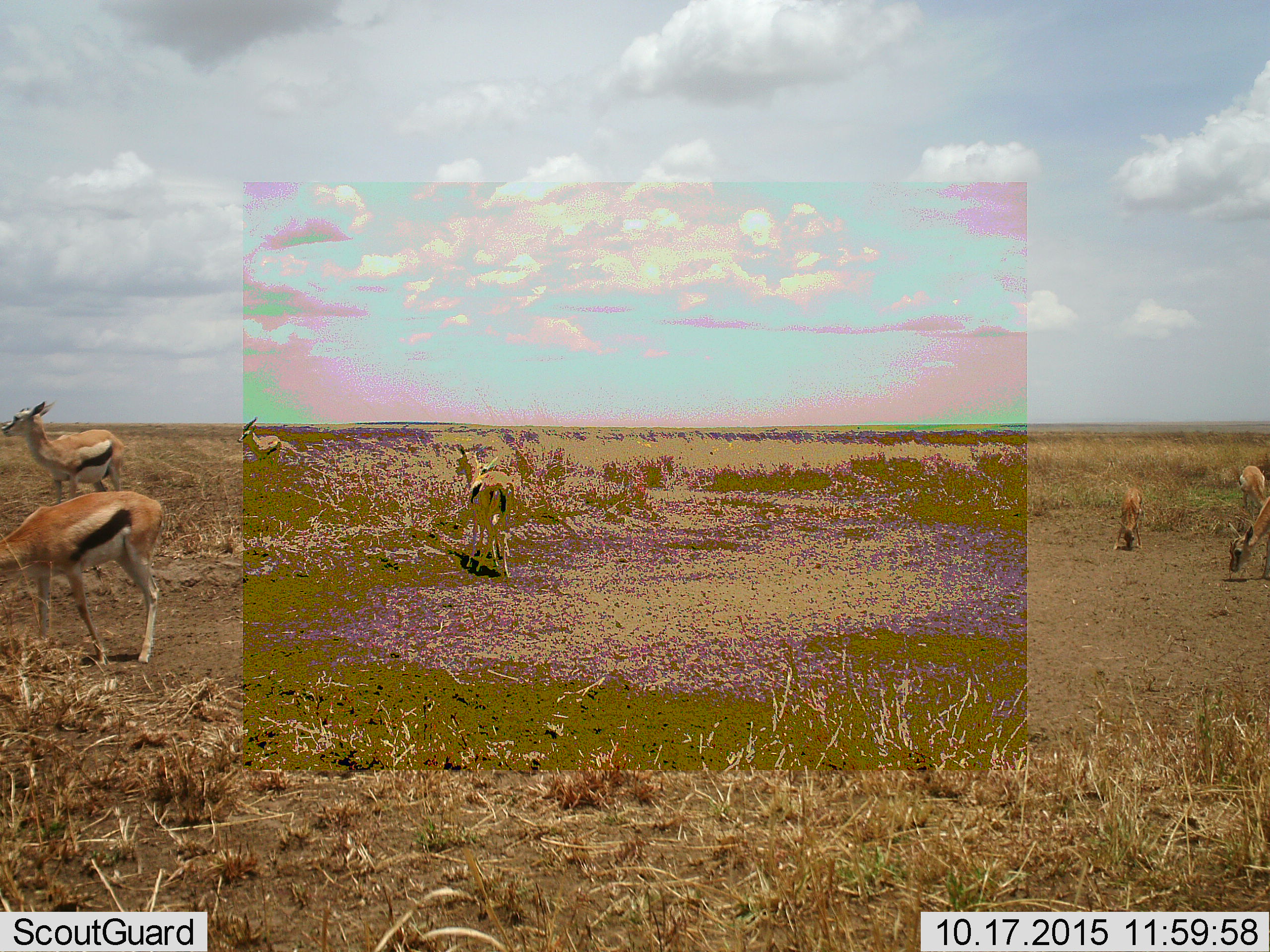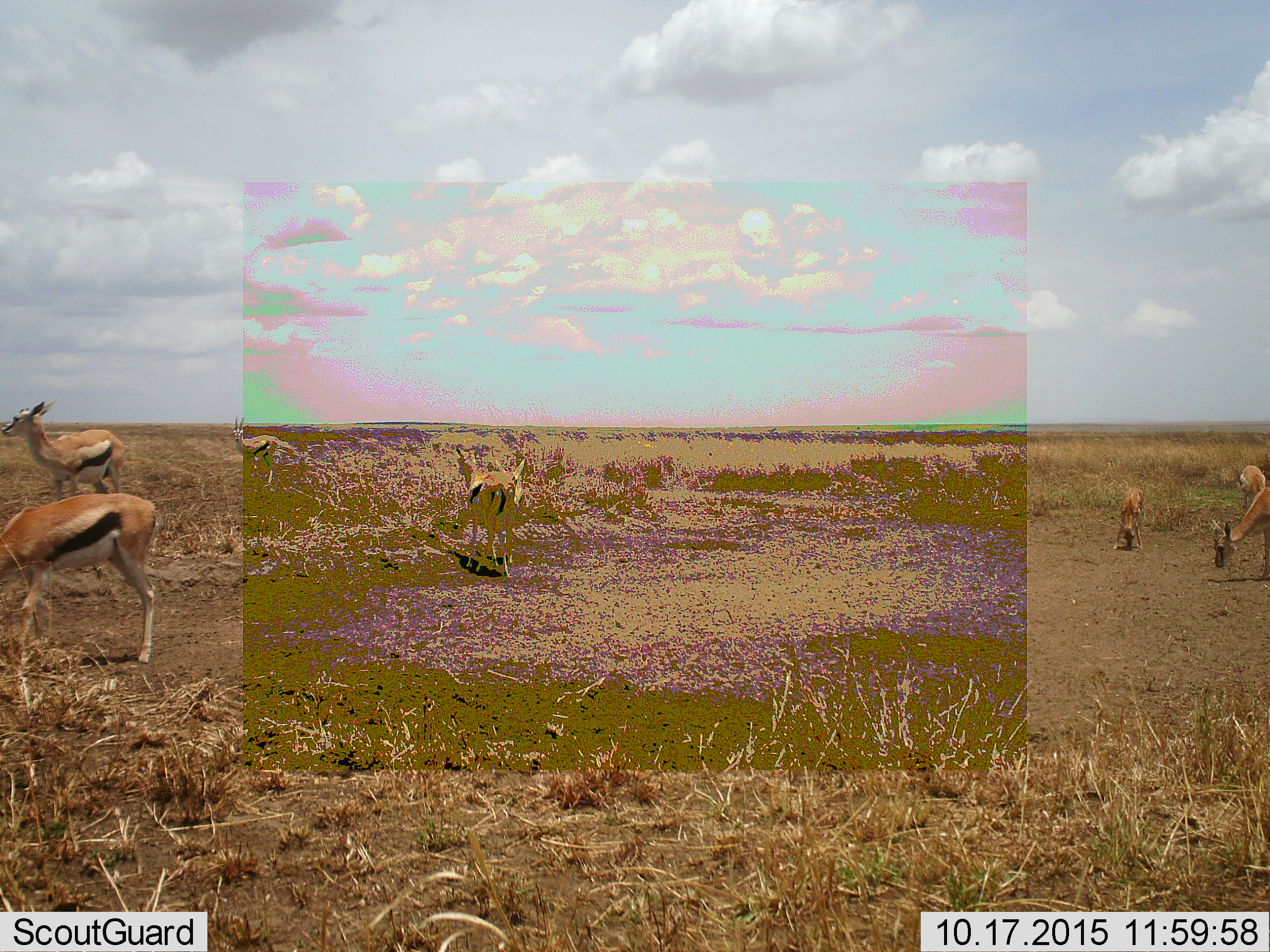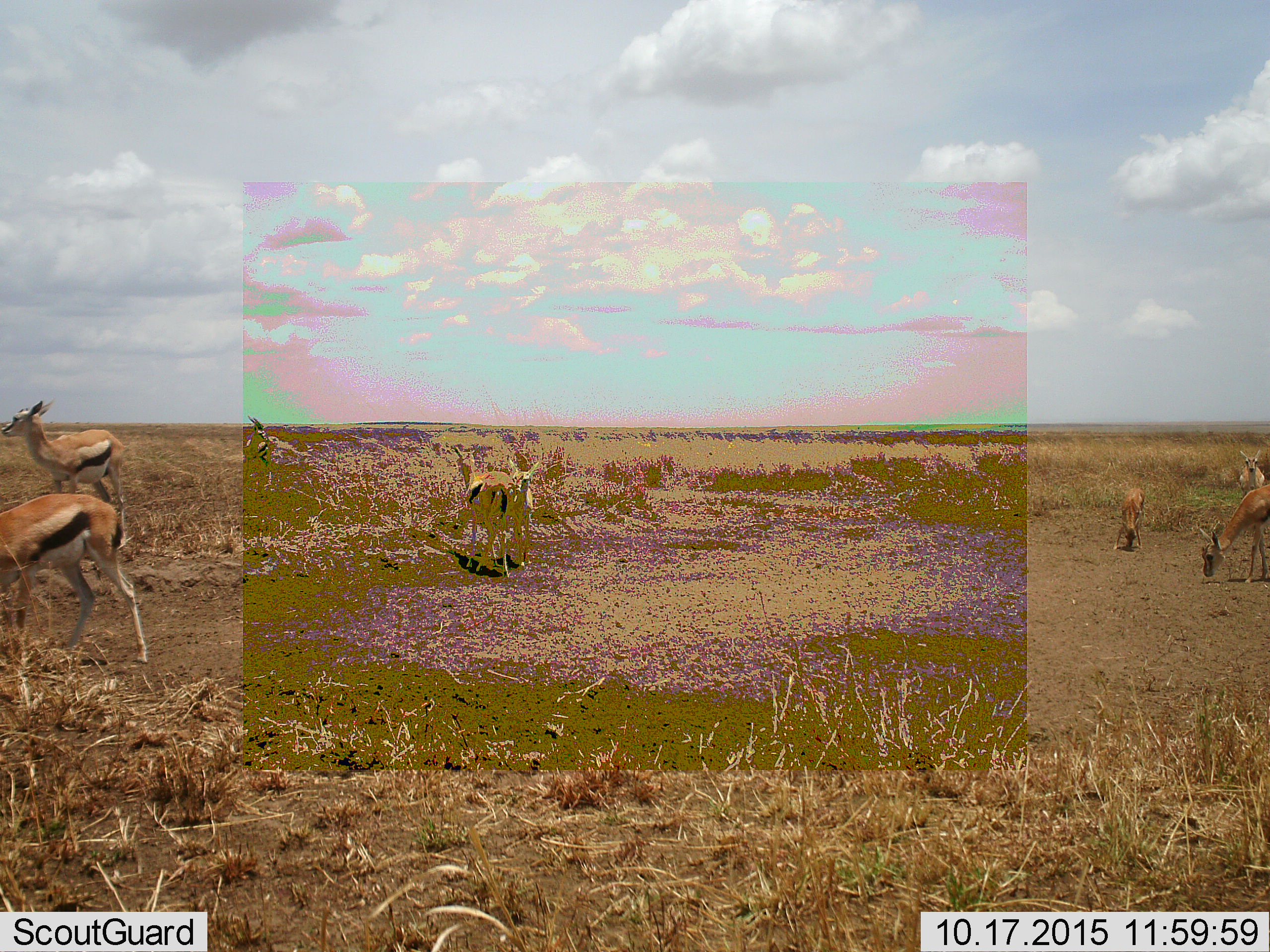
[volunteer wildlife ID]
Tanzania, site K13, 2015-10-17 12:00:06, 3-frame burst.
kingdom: Animalia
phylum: Chordata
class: Mammalia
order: Artiodactyla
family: Bovidae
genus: Eudorcas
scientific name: Eudorcas thomsonii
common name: thomson's gazelle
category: gazellethomsons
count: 8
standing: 88%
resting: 0%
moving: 50%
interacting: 25%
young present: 75%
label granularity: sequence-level